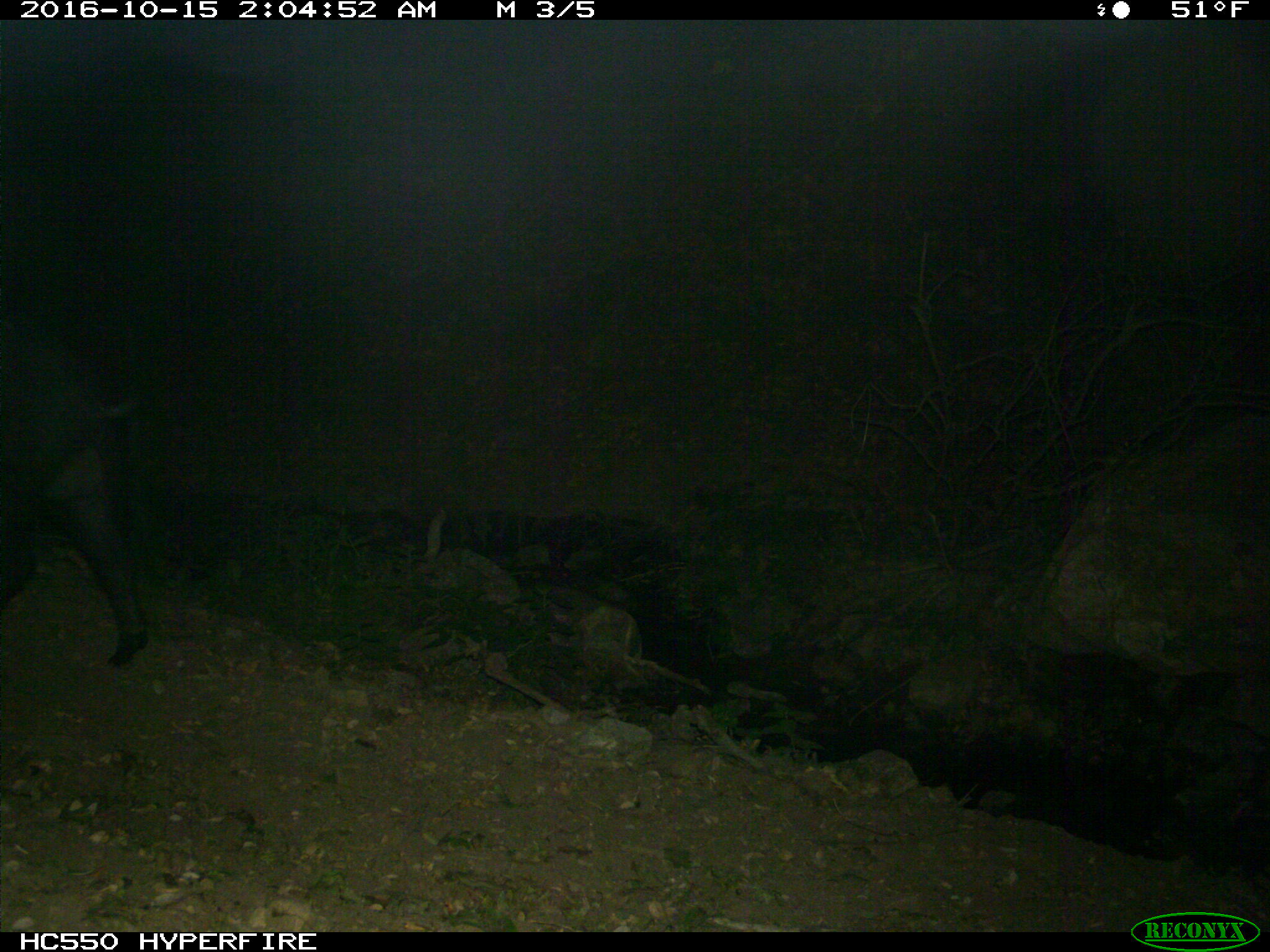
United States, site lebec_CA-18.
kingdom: Animalia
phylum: Chordata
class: Mammalia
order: Artiodactyla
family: Suidae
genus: Sus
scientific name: Sus scrofa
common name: wild boar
Sus scrofa (wild boar).